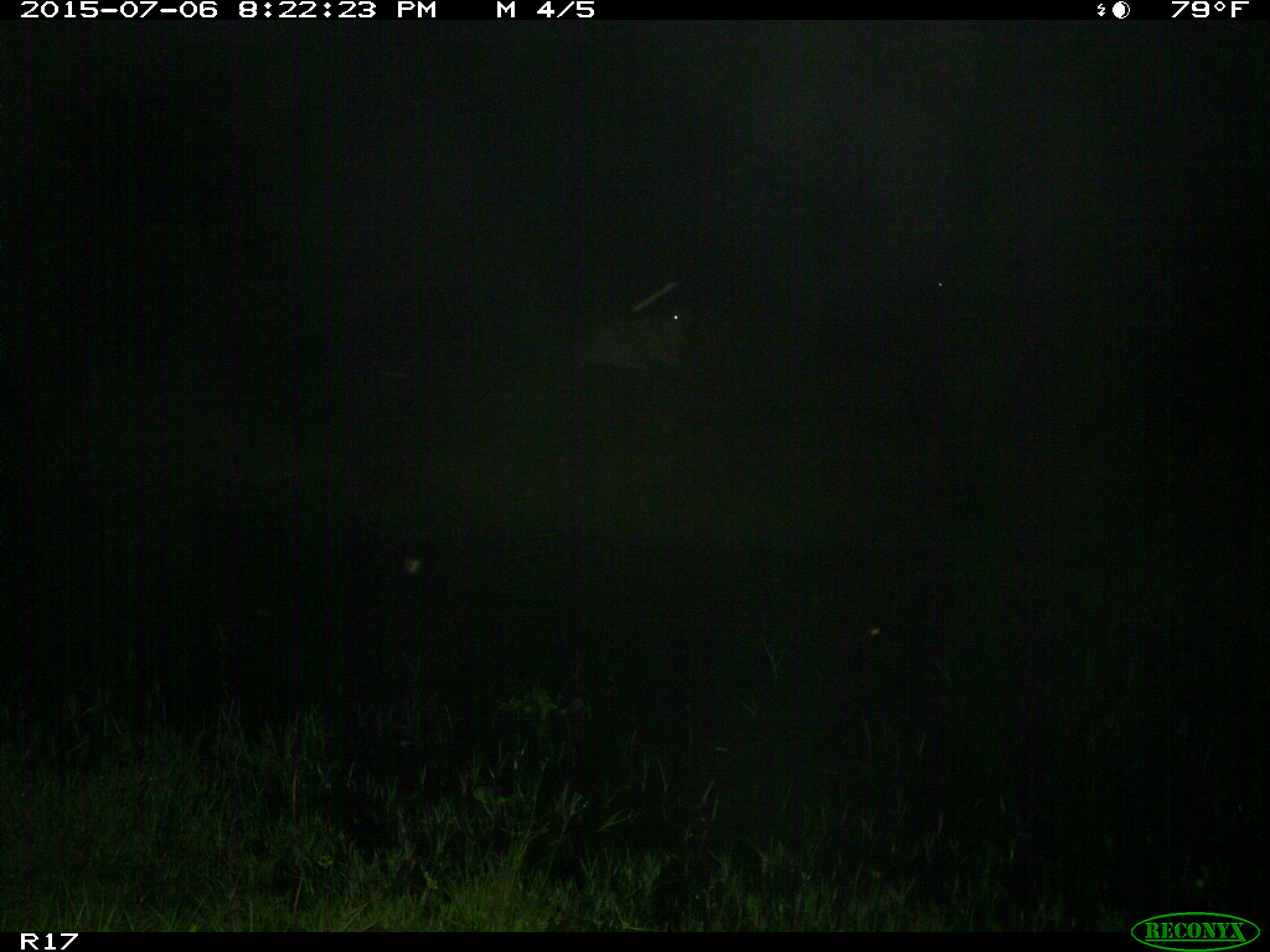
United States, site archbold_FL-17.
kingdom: Animalia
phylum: Chordata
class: Mammalia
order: Artiodactyla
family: Bovidae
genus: Bos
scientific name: Bos taurus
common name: domestic cow